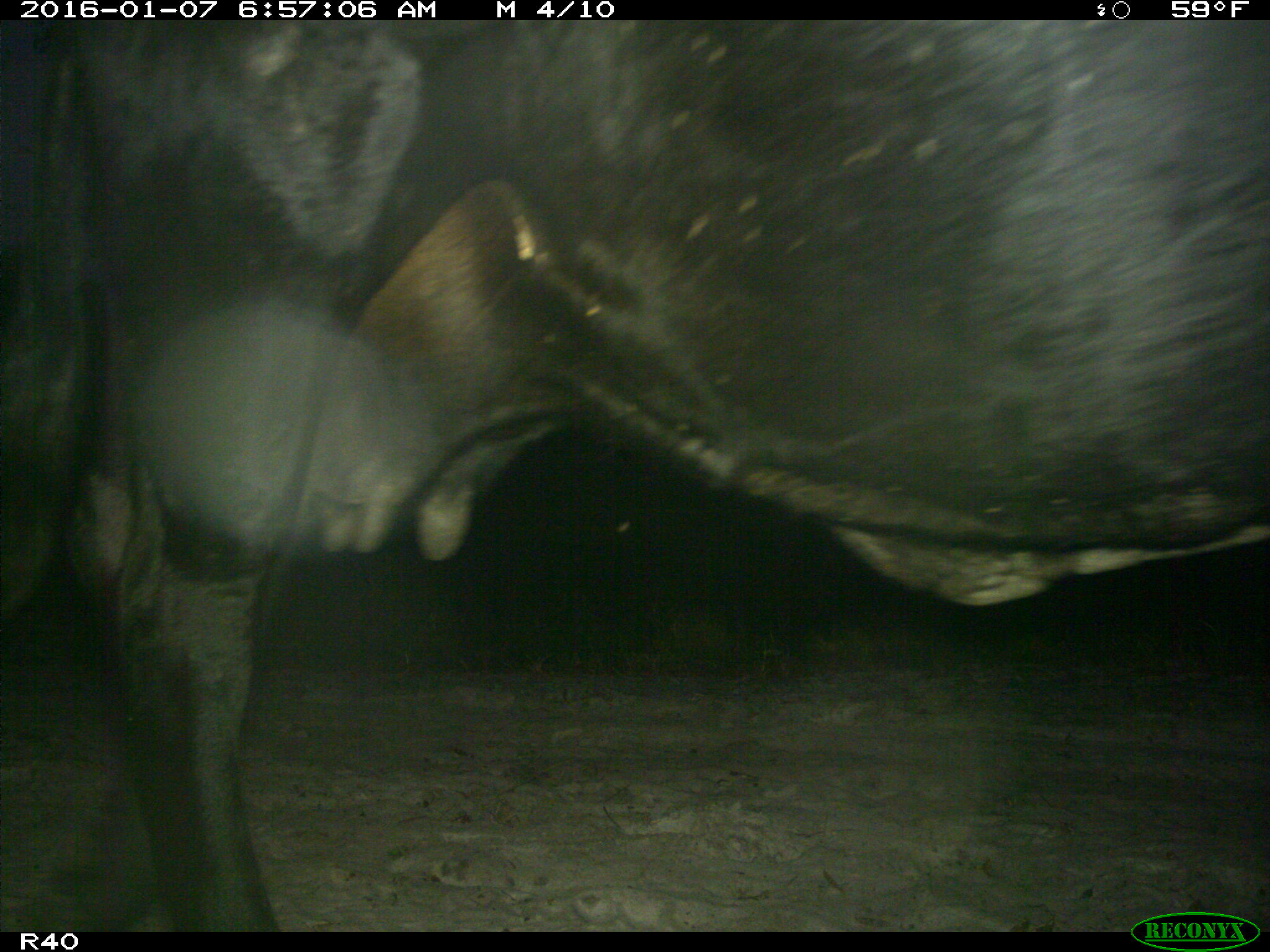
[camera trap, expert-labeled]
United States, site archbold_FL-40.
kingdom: Animalia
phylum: Chordata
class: Mammalia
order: Artiodactyla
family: Bovidae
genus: Bos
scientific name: Bos taurus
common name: domestic cow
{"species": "Bos taurus (domestic cow)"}